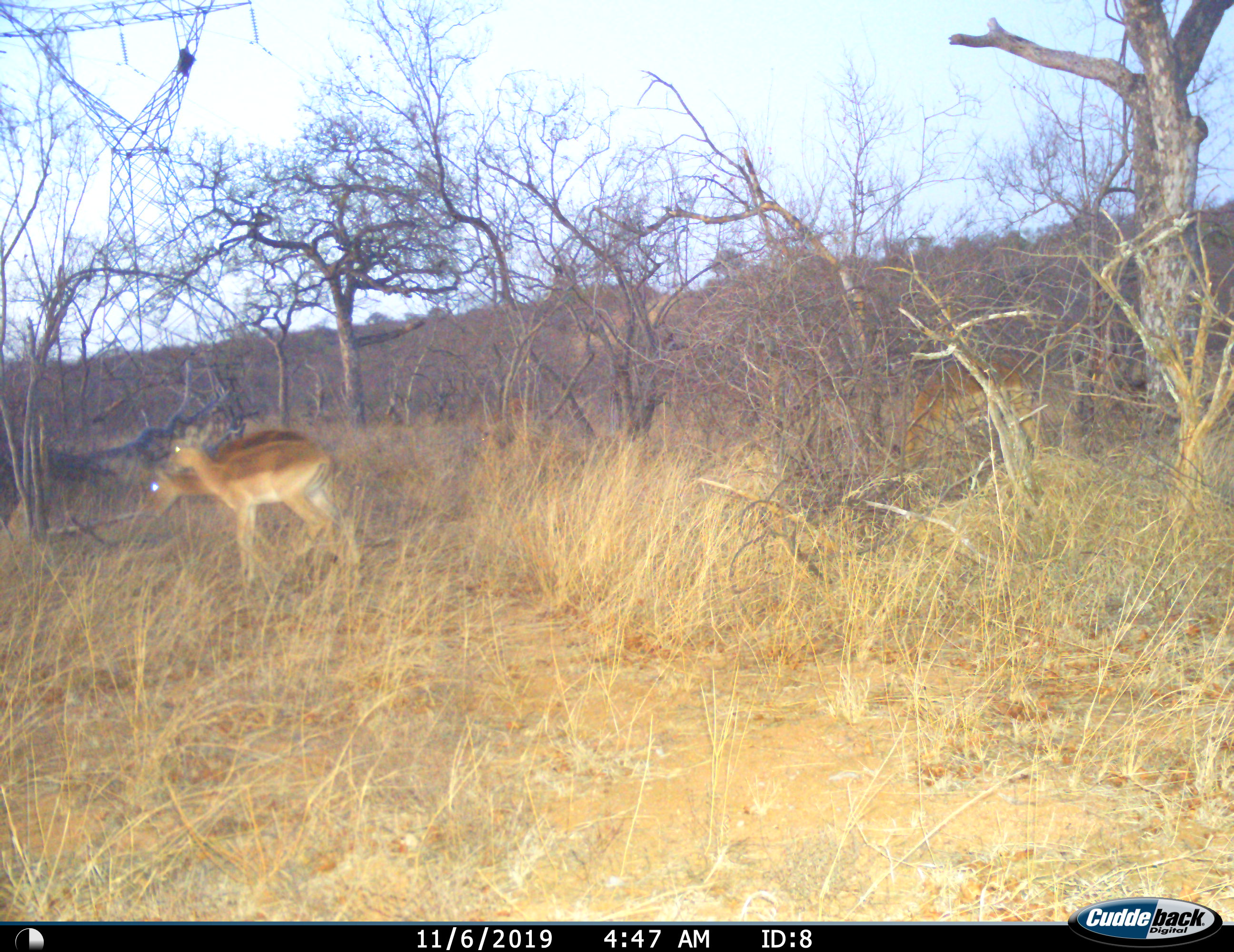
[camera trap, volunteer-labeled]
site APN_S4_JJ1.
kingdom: Animalia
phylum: Chordata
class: Mammalia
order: Artiodactyla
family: Bovidae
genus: Aepyceros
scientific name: Aepyceros melampus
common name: impala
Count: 3.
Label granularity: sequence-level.